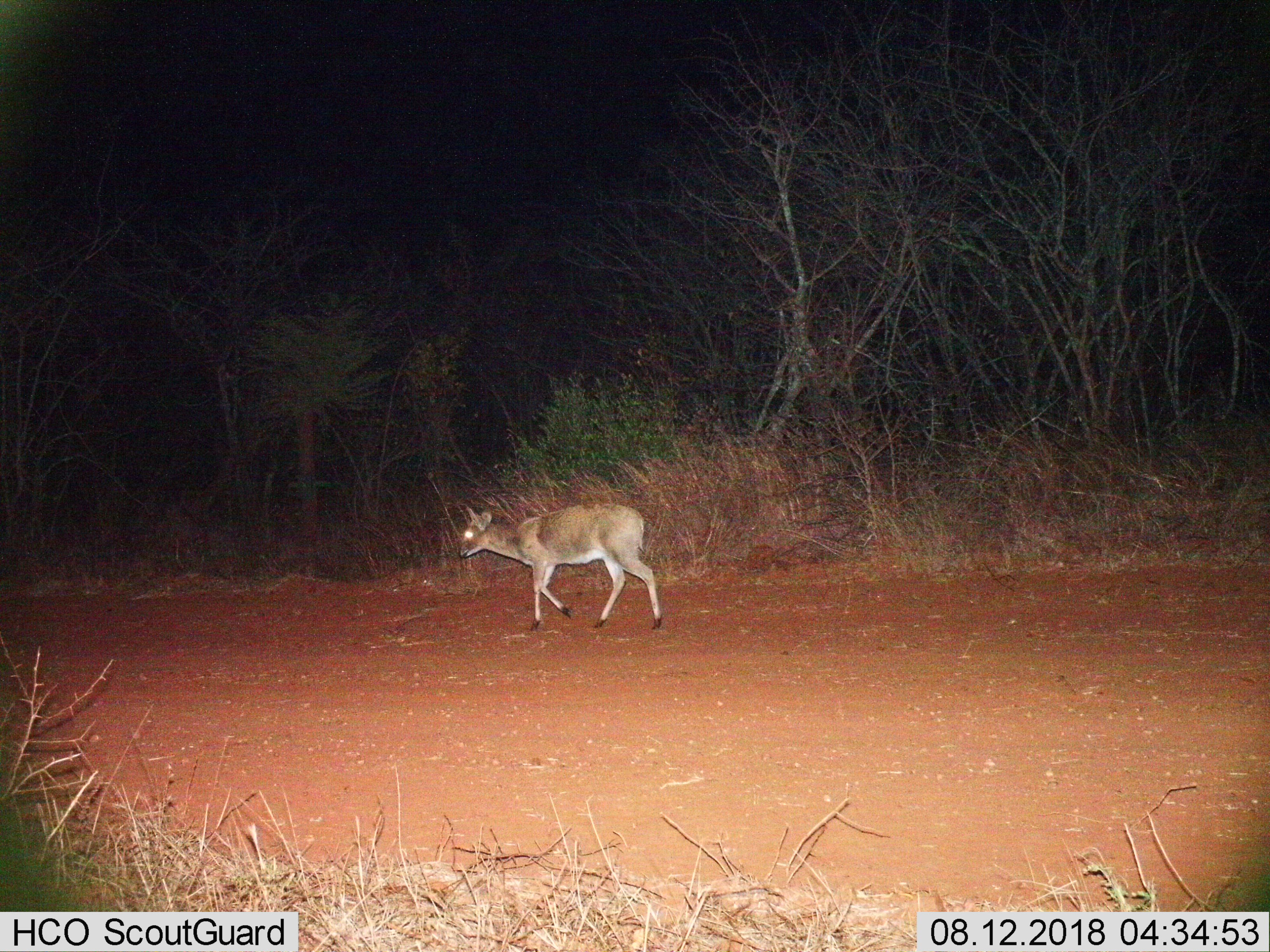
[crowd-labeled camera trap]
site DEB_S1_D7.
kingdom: Animalia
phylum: Chordata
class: Mammalia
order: Artiodactyla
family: Bovidae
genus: Sylvicapra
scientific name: Sylvicapra grimmia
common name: common duiker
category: duikercommongrey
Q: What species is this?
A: Duikercommongrey (common duiker) (Sylvicapra grimmia).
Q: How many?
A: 1.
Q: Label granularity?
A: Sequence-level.